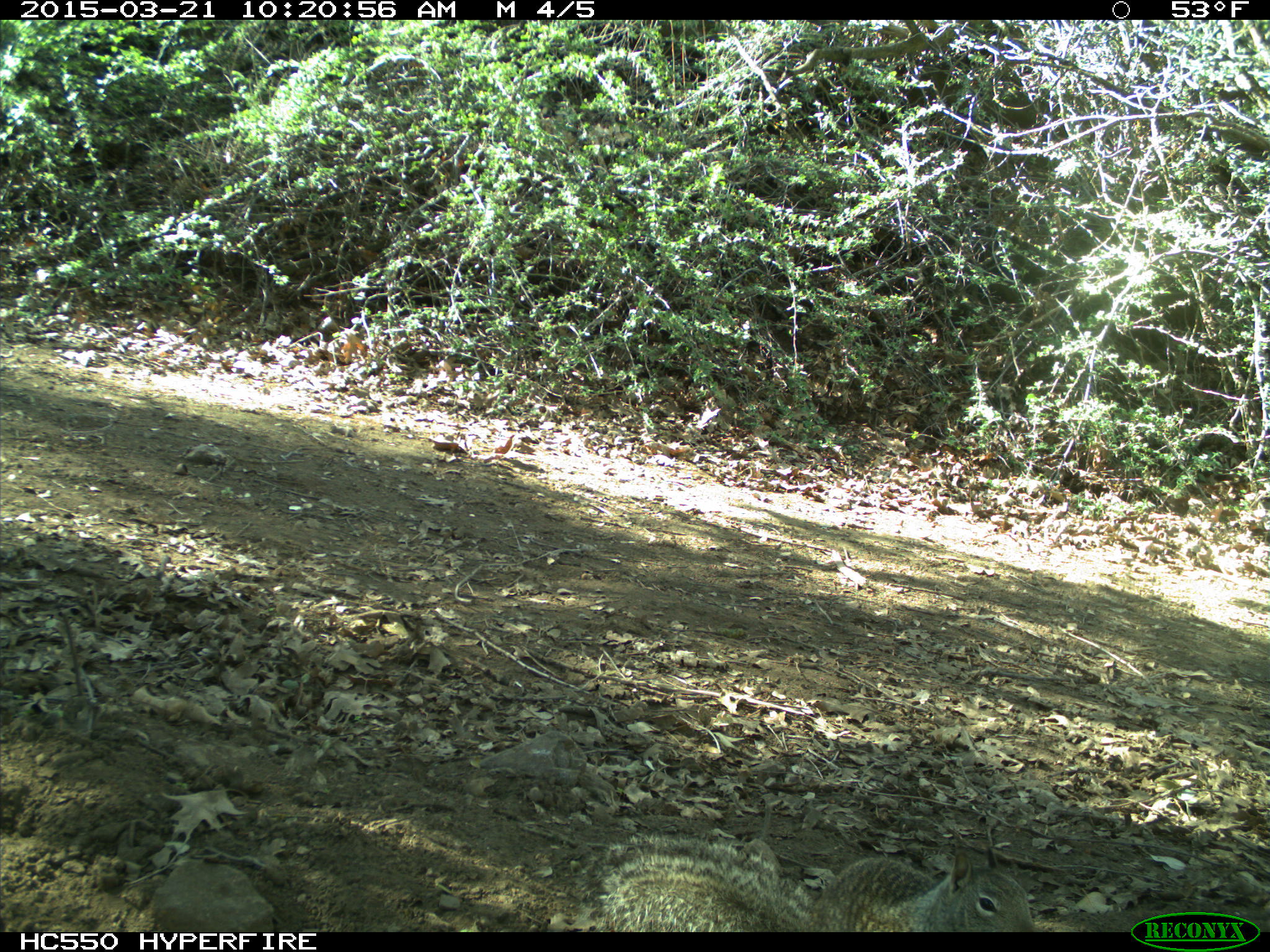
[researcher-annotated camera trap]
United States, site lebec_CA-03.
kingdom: Animalia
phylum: Chordata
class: Mammalia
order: Rodentia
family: Sciuridae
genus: Otospermophilus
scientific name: Otospermophilus beecheyi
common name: california ground squirrel